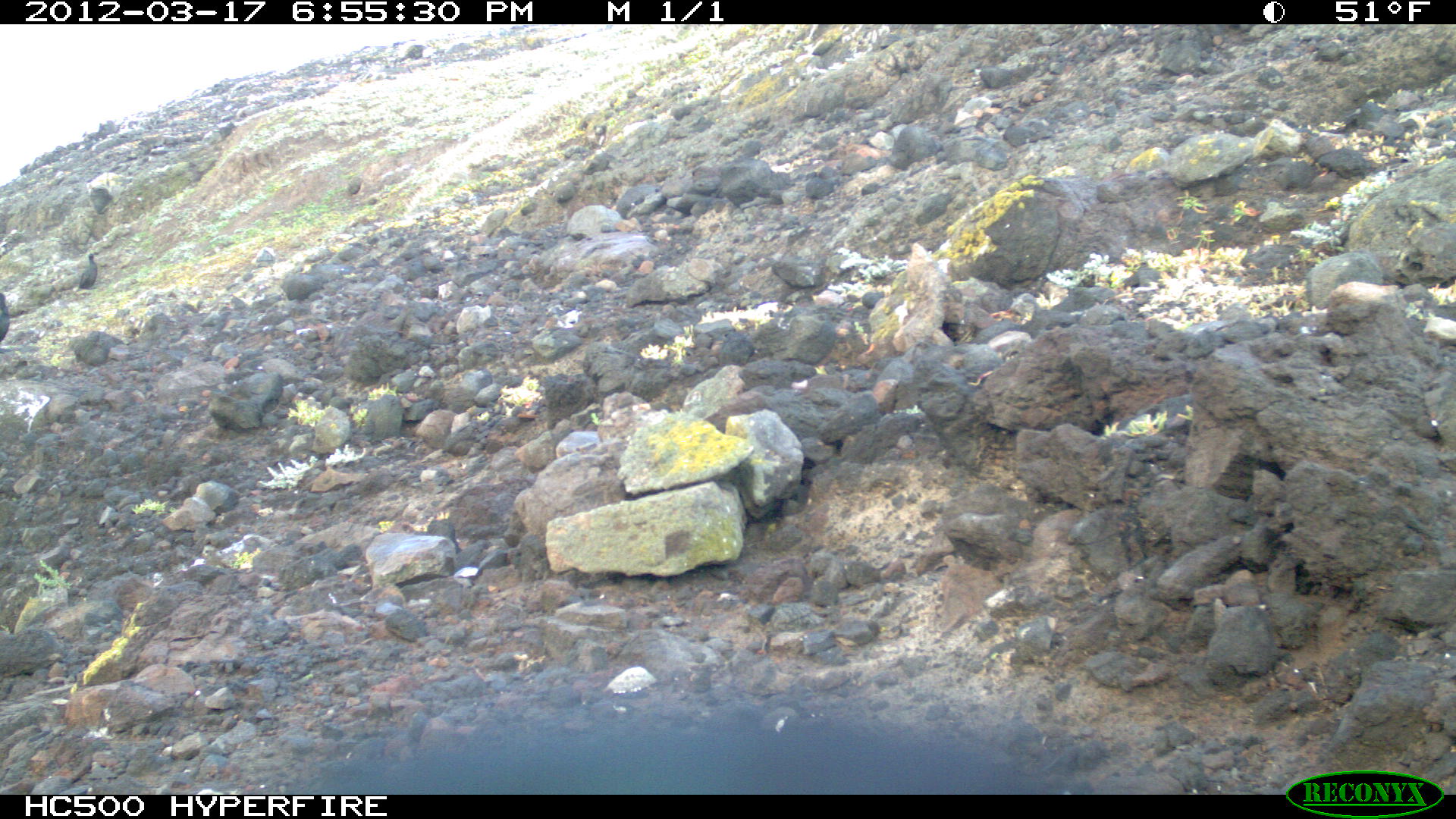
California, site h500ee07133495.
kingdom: Animalia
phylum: Chordata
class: Aves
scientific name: Aves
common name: bird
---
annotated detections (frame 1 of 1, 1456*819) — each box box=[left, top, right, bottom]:
bird: box=[78, 253, 97, 289]; box=[0, 292, 10, 340]